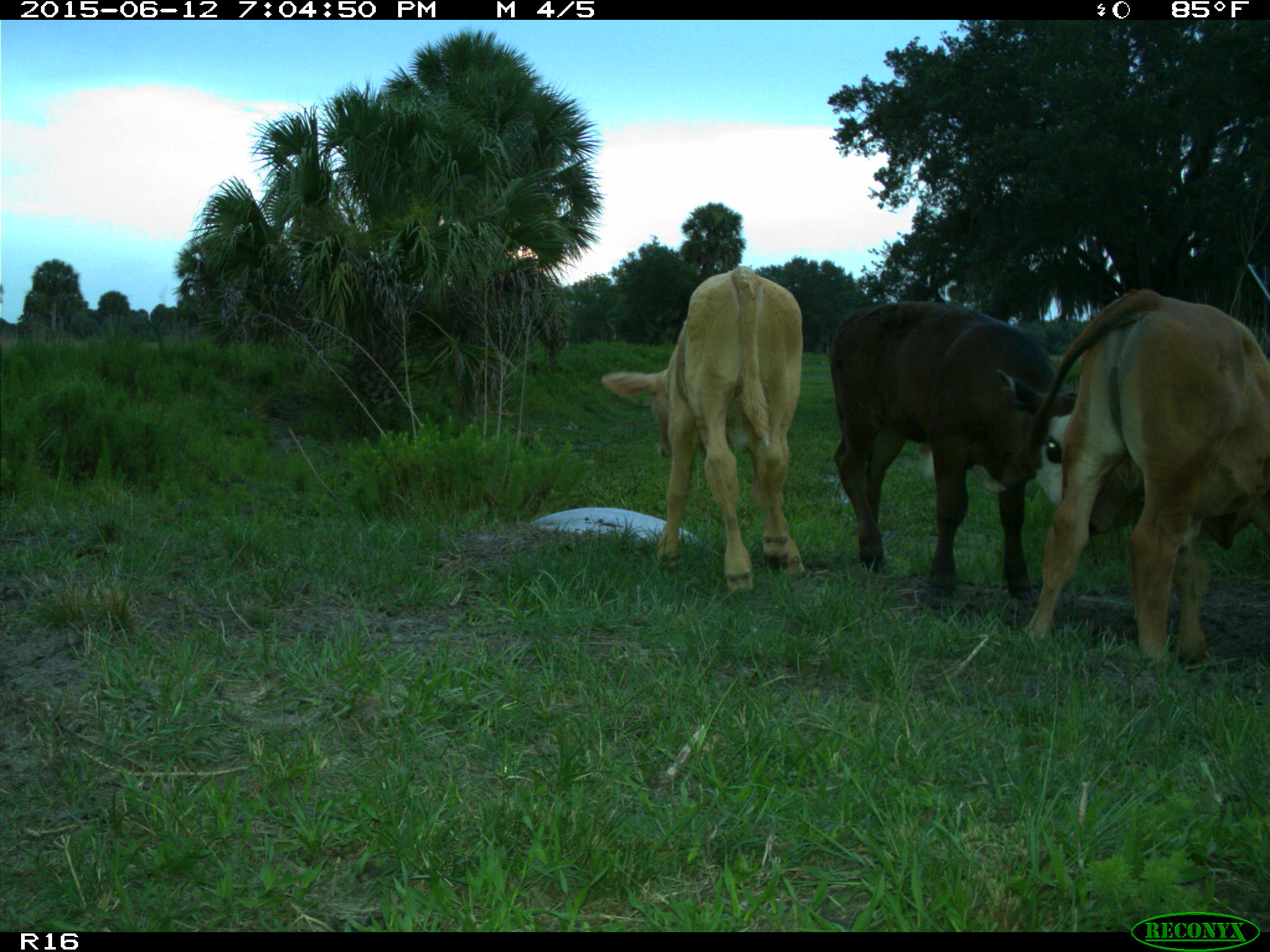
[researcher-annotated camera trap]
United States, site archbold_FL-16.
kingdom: Animalia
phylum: Chordata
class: Mammalia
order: Artiodactyla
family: Bovidae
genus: Bos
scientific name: Bos taurus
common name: domestic cow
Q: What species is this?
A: Bos taurus (domestic cow).